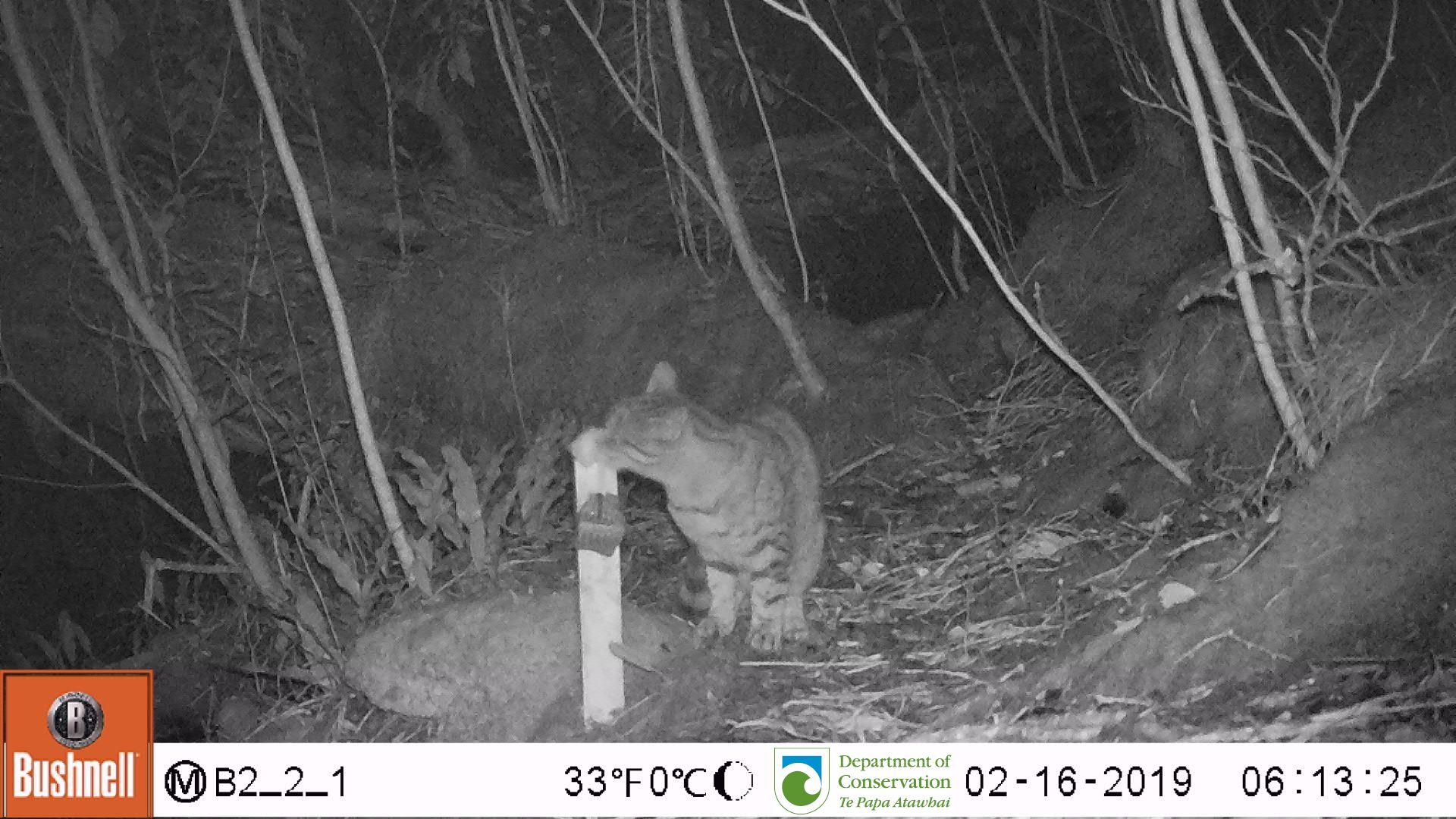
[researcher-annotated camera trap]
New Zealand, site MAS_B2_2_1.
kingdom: Animalia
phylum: Chordata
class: Mammalia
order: Carnivora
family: Felidae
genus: Felis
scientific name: Felis catus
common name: domestic cat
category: cat